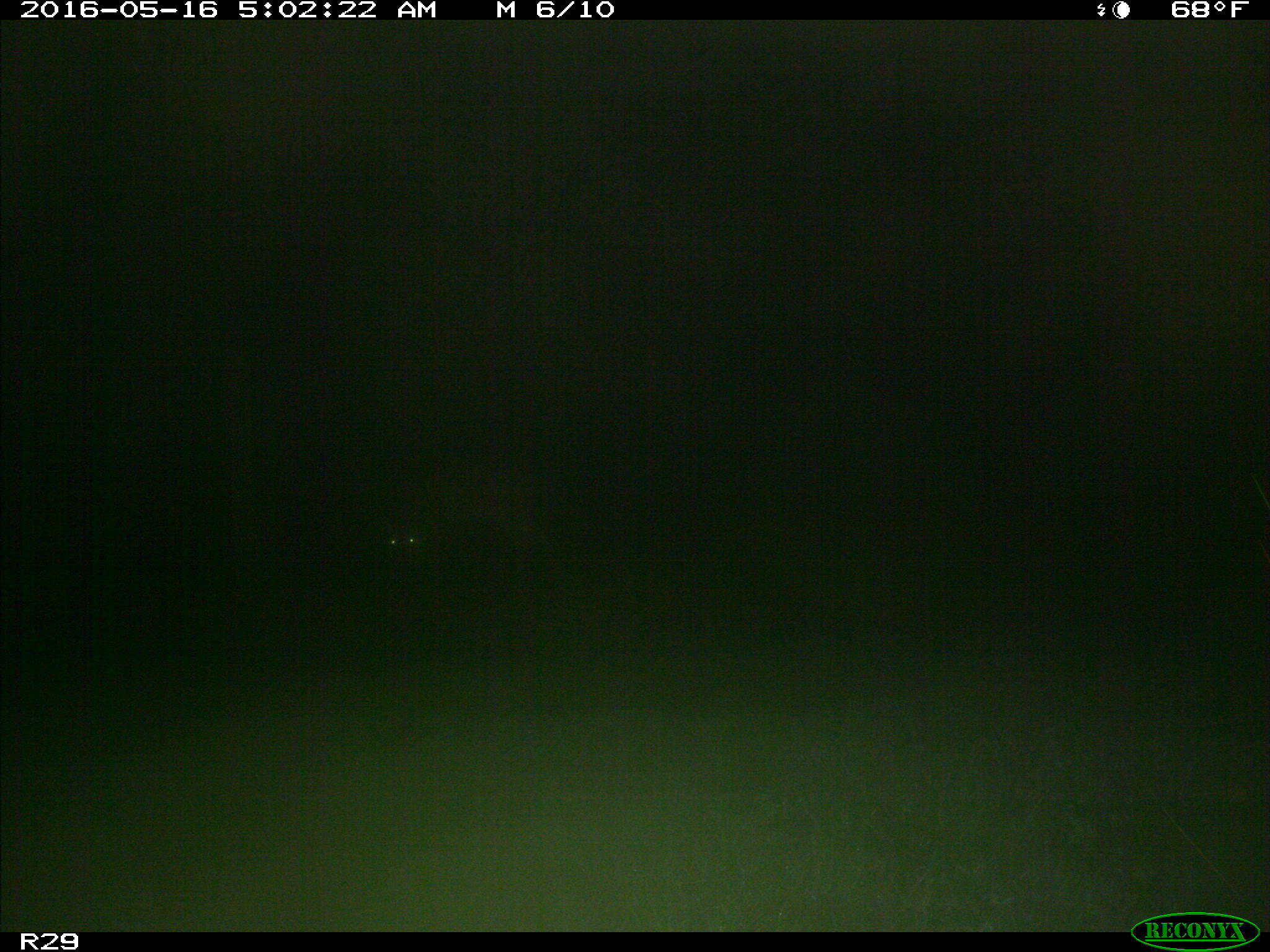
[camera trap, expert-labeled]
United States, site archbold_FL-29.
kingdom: Animalia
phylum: Chordata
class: Mammalia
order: Artiodactyla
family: Cervidae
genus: Odocoileus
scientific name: Odocoileus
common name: deer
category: unidentified deer